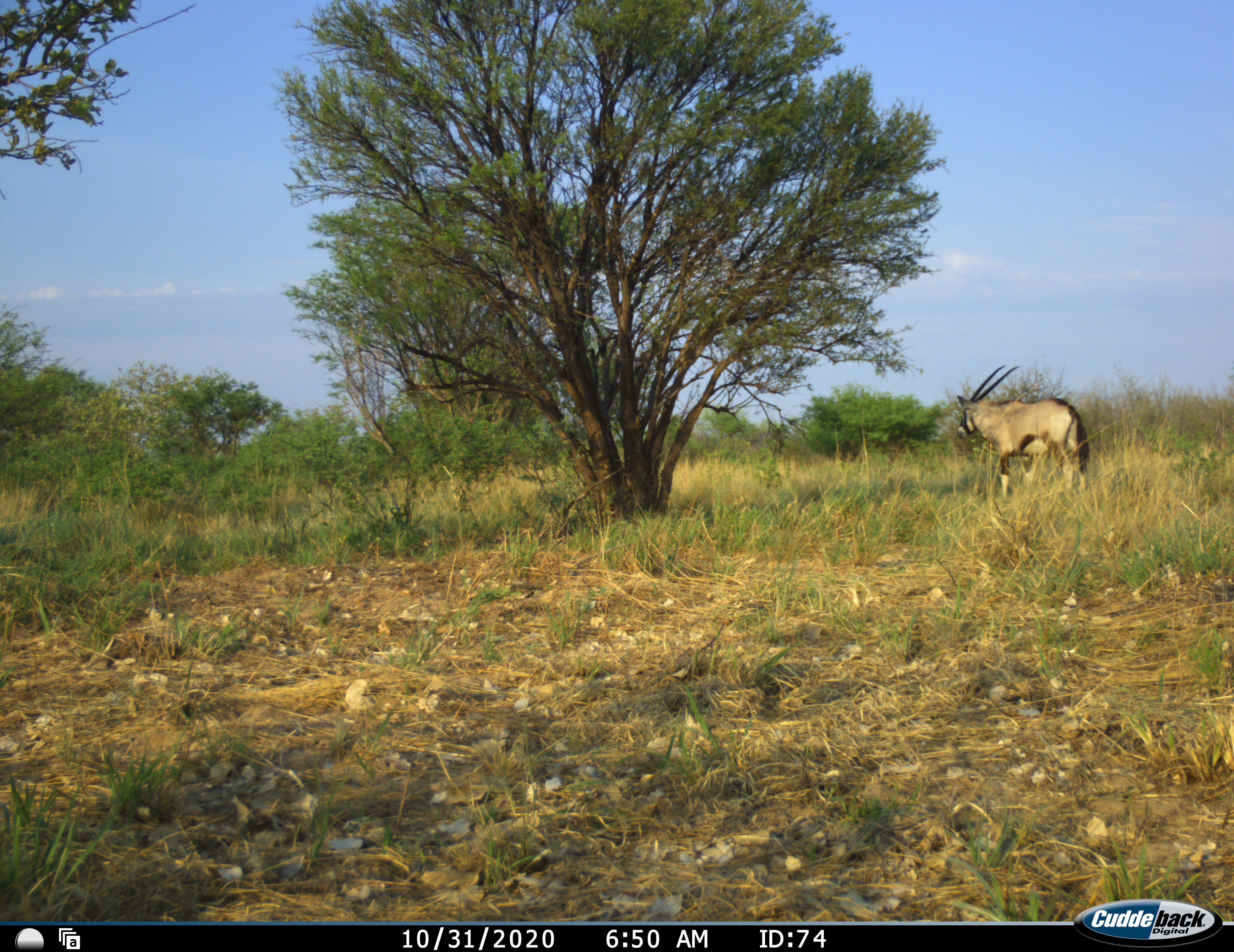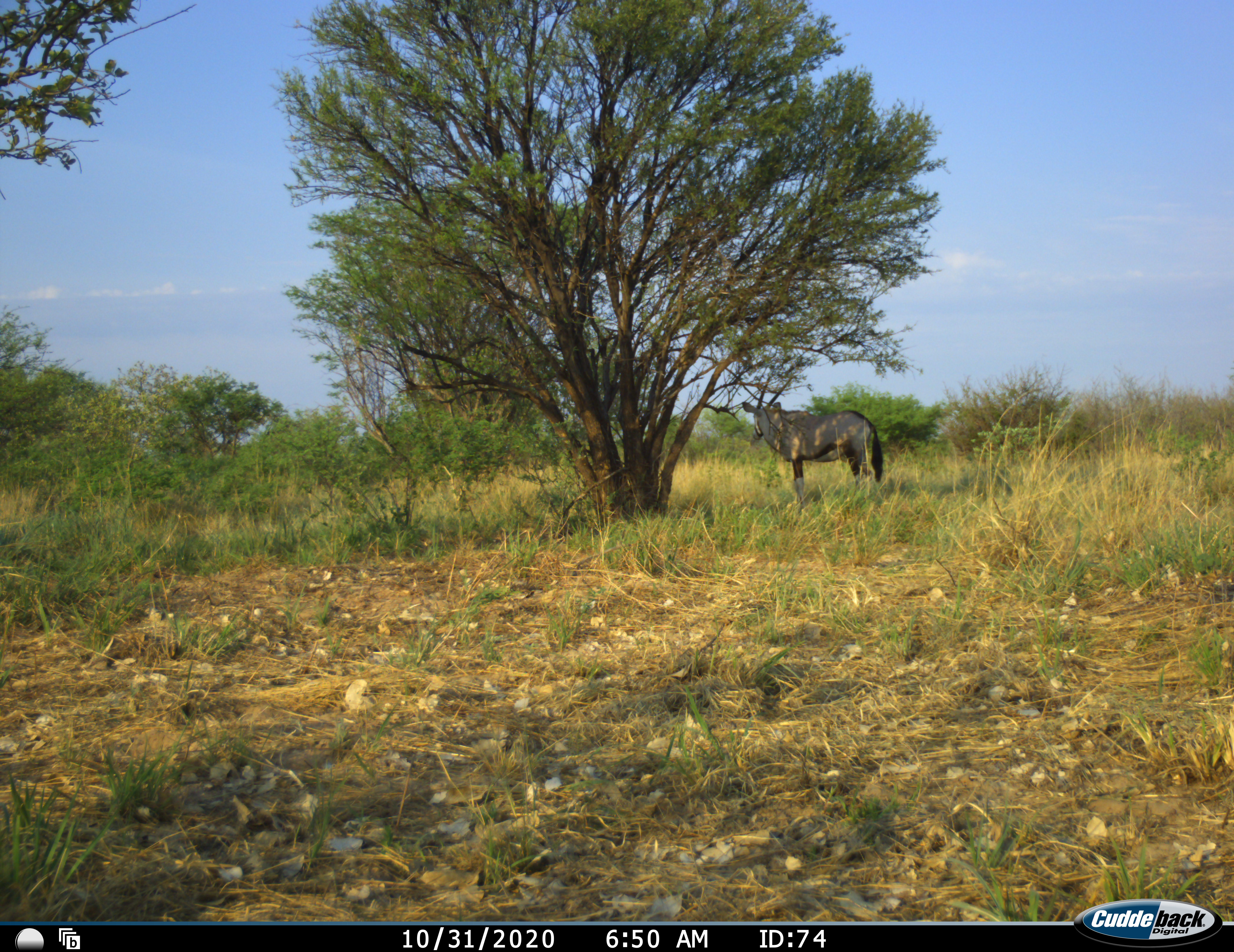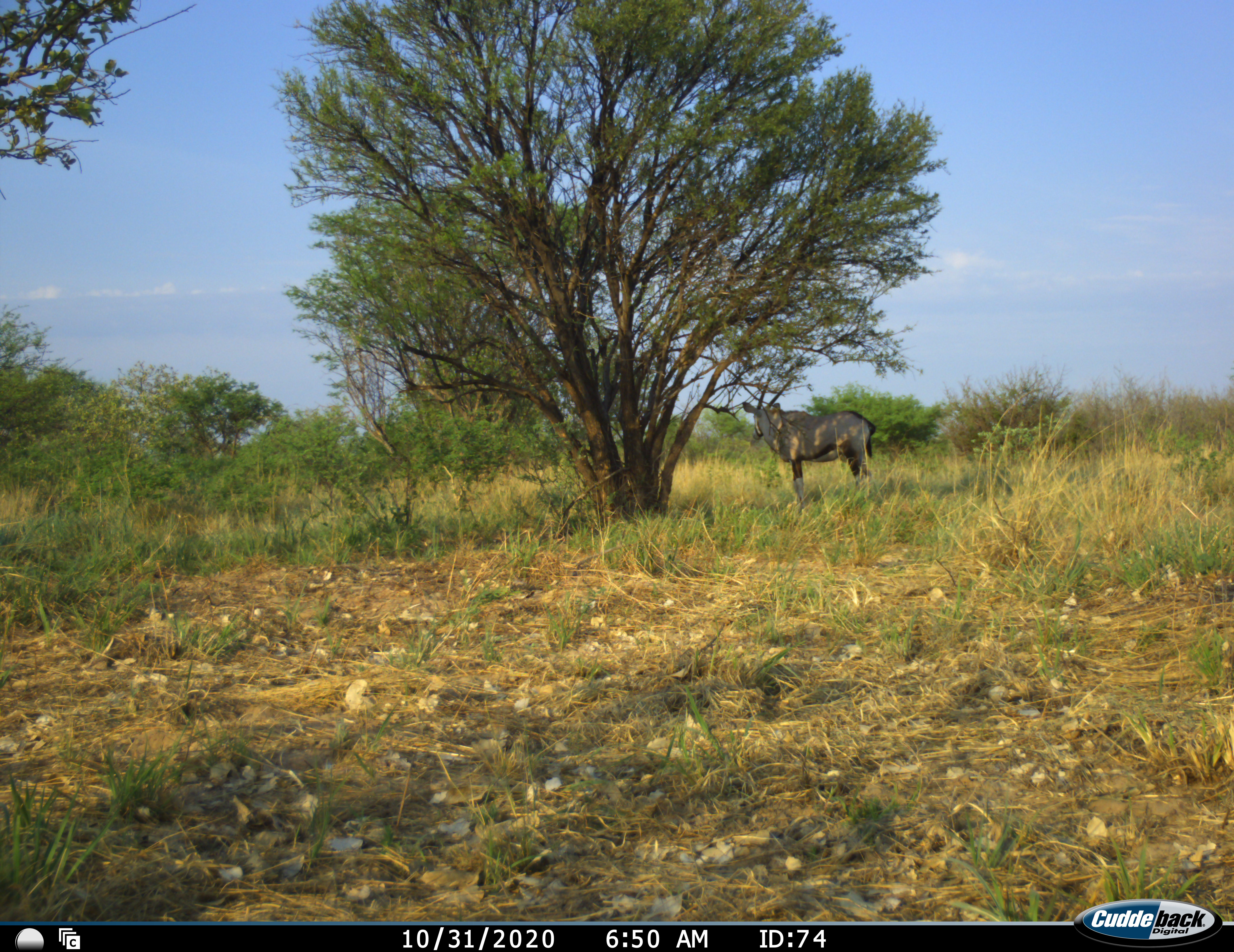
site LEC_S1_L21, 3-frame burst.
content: unidentified animal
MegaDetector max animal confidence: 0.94